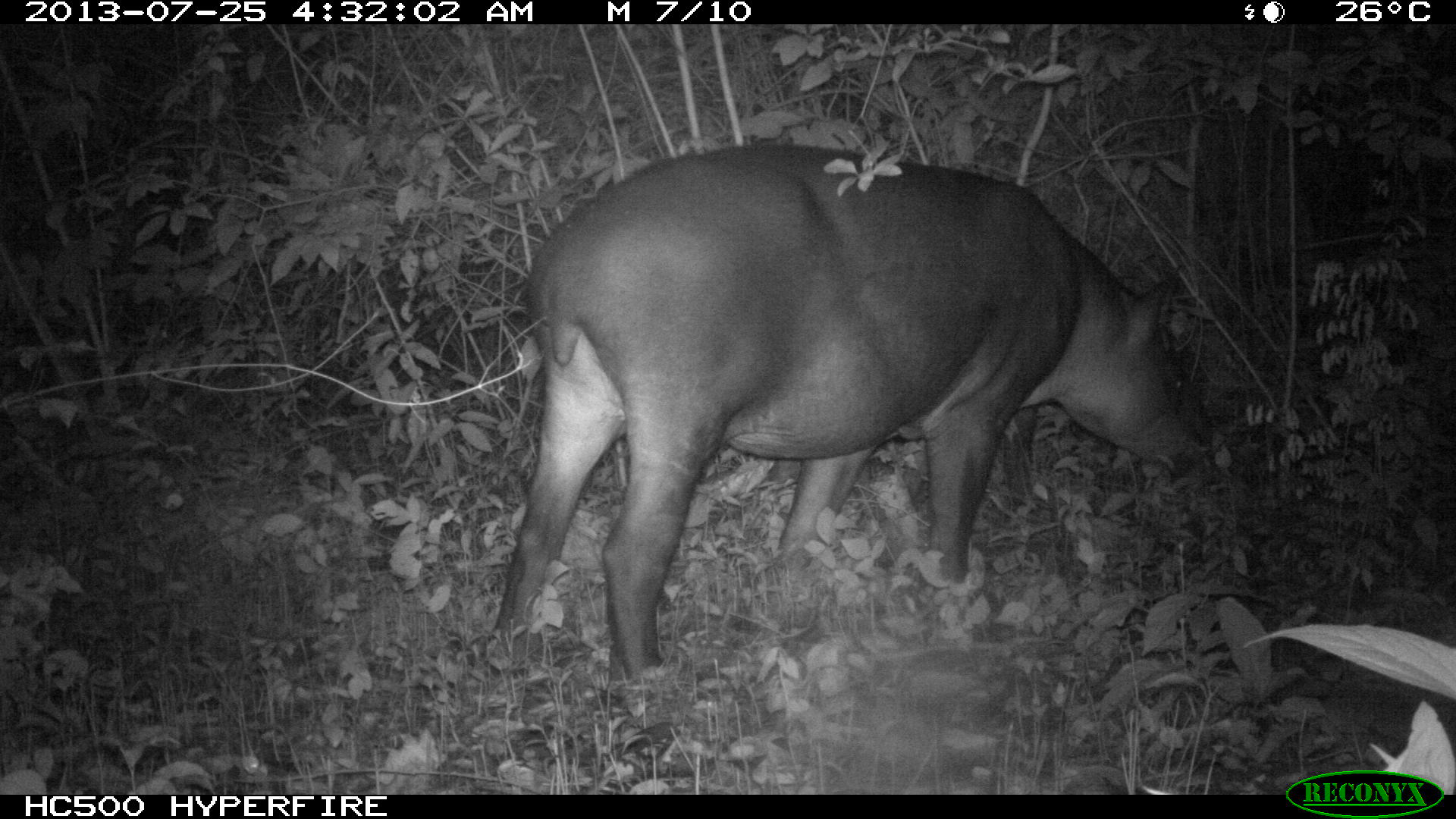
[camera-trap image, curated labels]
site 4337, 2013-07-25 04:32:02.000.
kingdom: Animalia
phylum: Chordata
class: Mammalia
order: Perissodactyla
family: Tapiridae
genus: Tapirus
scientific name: Tapirus bairdii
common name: baird's tapir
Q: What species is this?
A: Tapirus bairdii (baird's tapir).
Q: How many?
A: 2.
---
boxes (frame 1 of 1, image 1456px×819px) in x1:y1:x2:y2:
tapirus bairdii: 486:135:1216:681